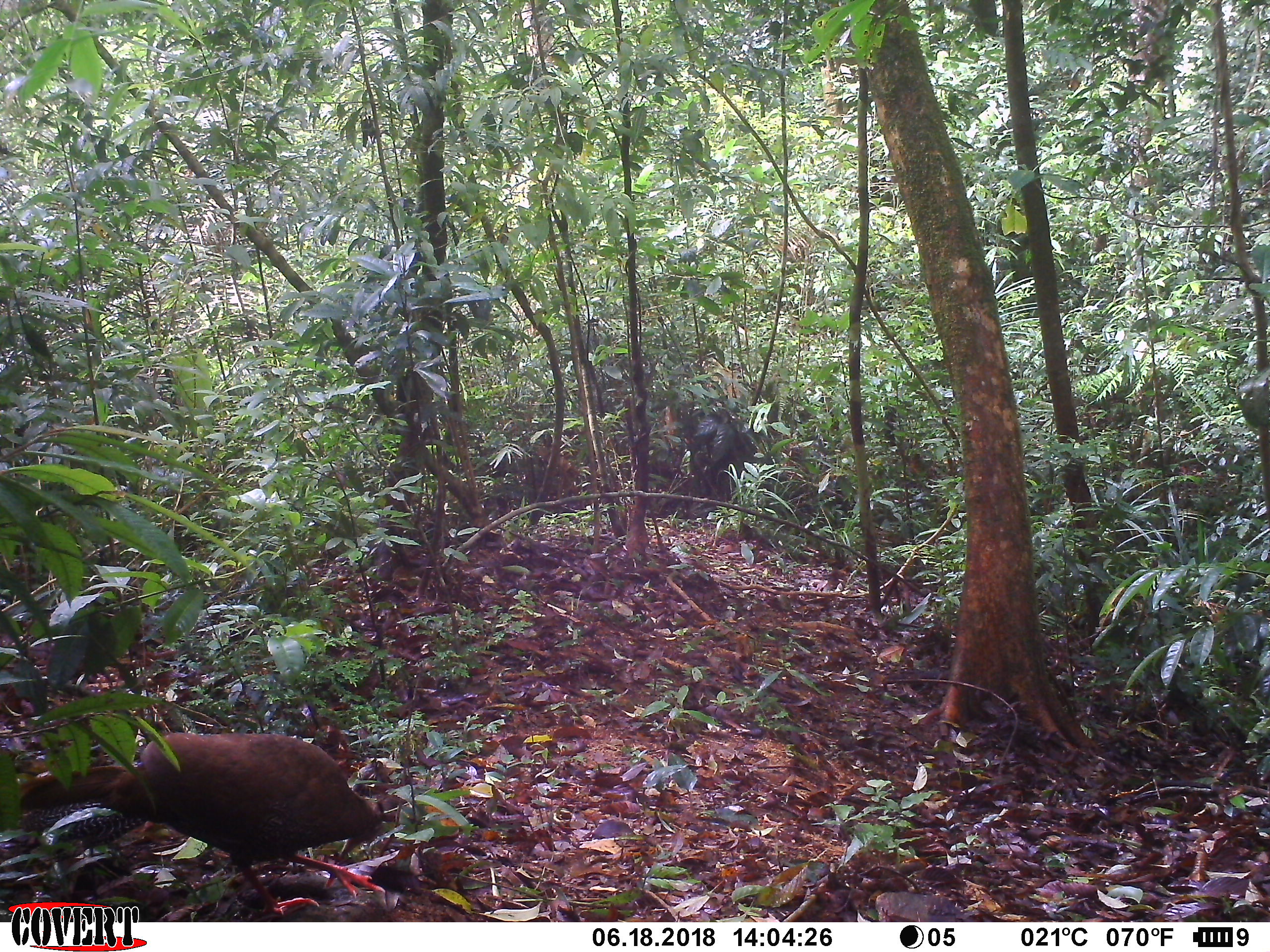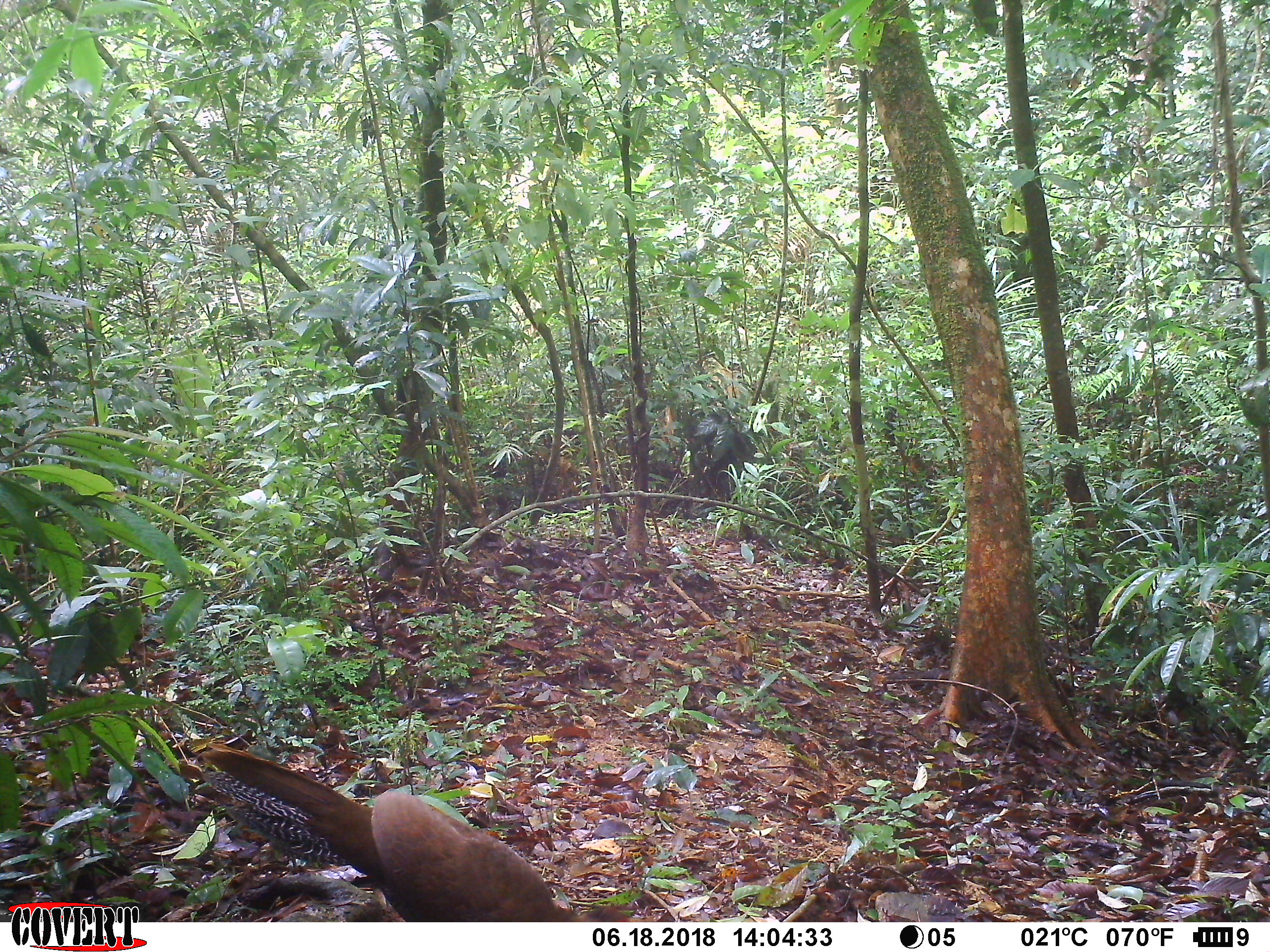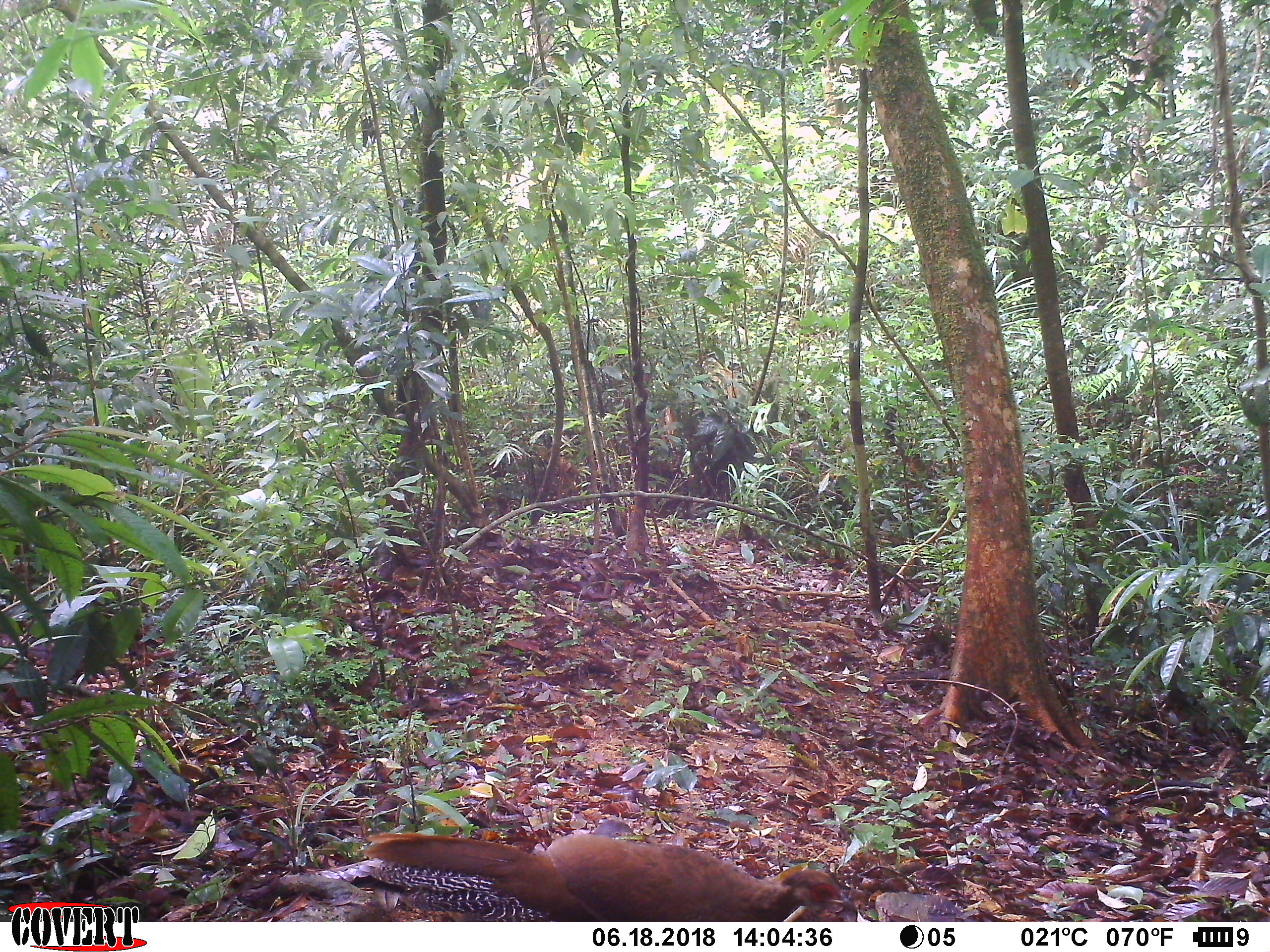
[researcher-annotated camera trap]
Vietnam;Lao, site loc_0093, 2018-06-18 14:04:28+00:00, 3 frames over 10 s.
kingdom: Animalia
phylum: Chordata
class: Aves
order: Galliformes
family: Phasianidae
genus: Lophura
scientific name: Lophura nycthemera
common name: silver pheasant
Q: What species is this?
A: Silver pheasant (Lophura nycthemera).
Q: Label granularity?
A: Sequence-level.